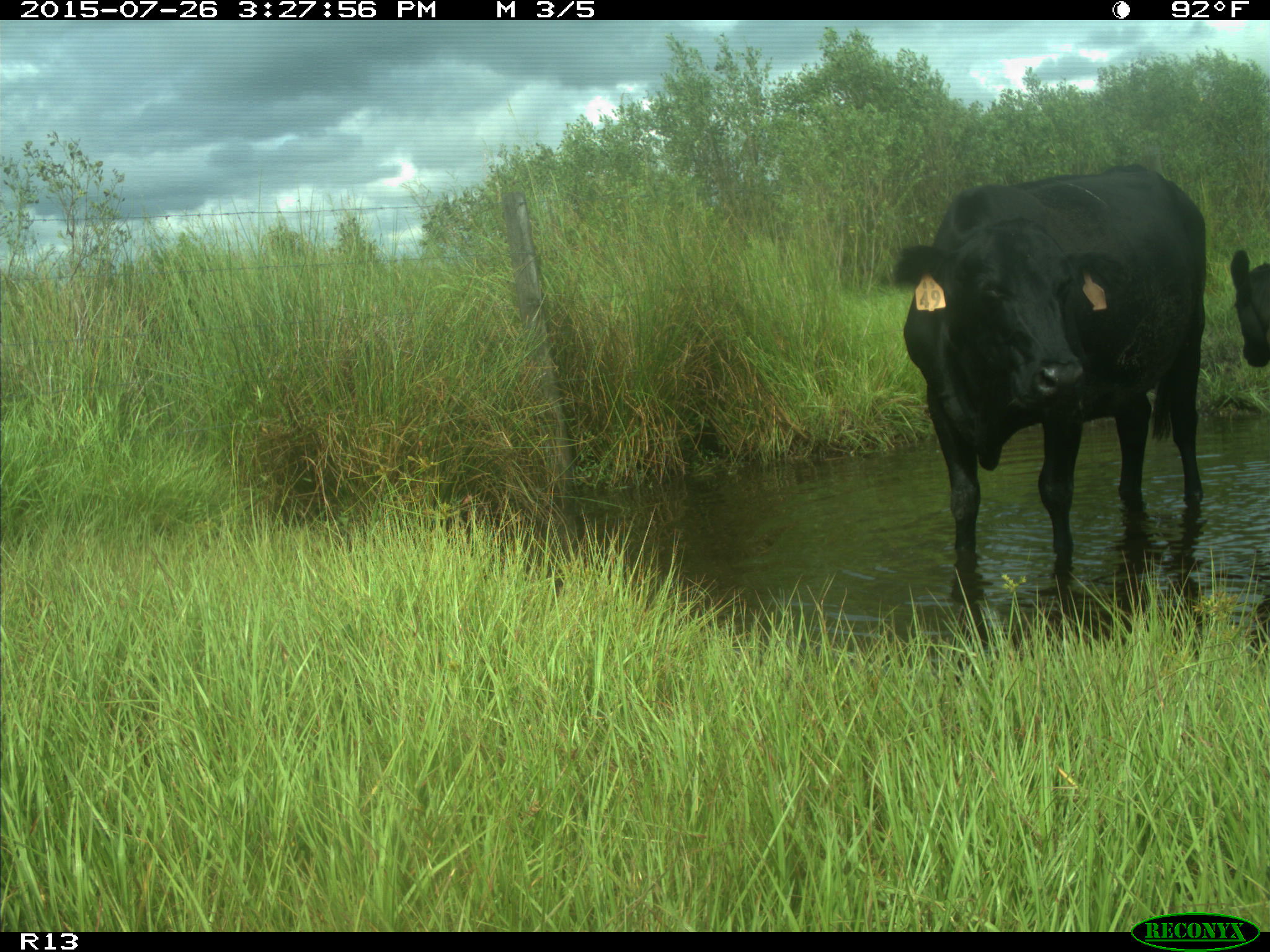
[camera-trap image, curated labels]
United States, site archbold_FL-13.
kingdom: Animalia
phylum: Chordata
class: Mammalia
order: Artiodactyla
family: Bovidae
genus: Bos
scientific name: Bos taurus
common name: domestic cow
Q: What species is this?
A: Bos taurus (domestic cow).